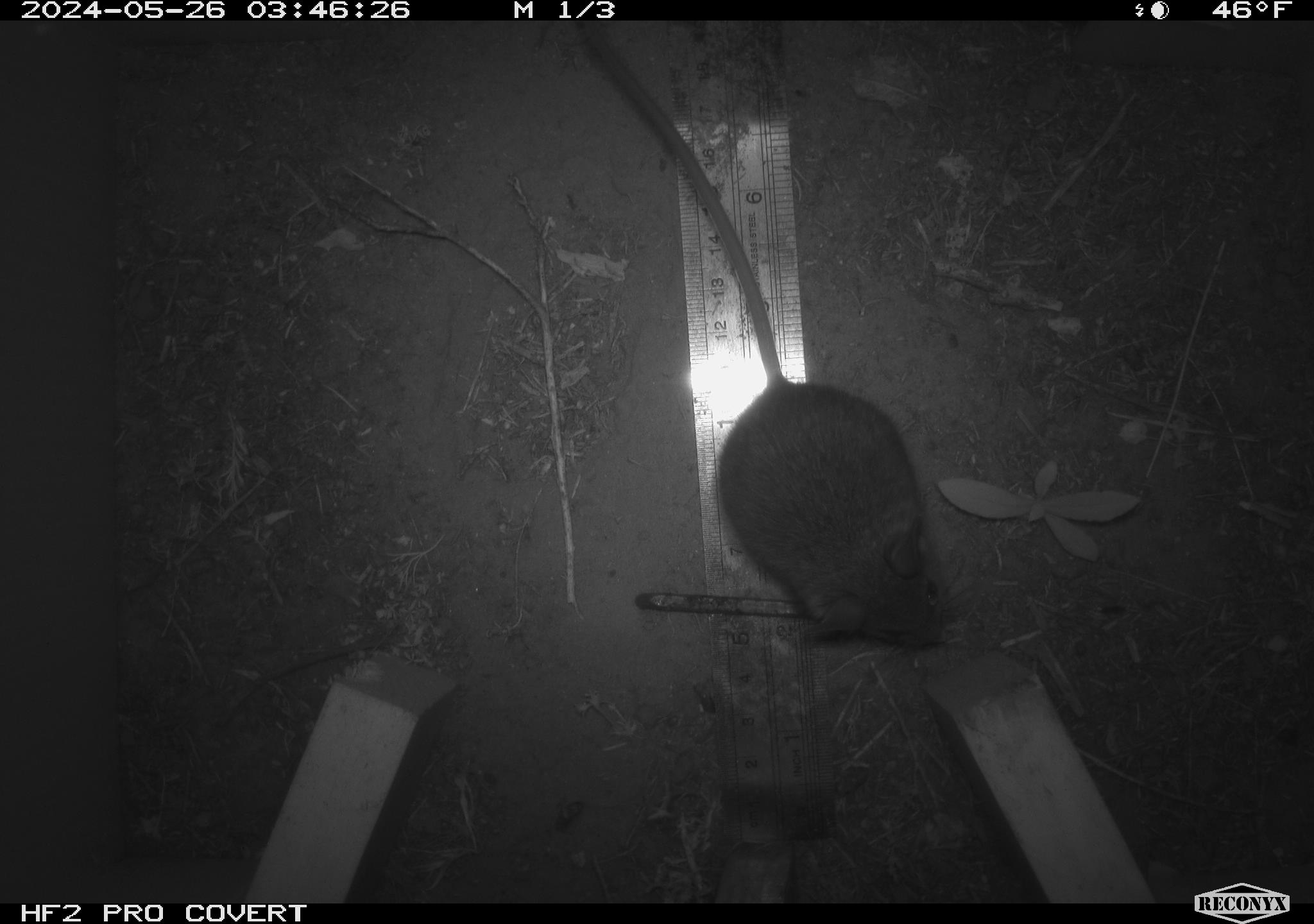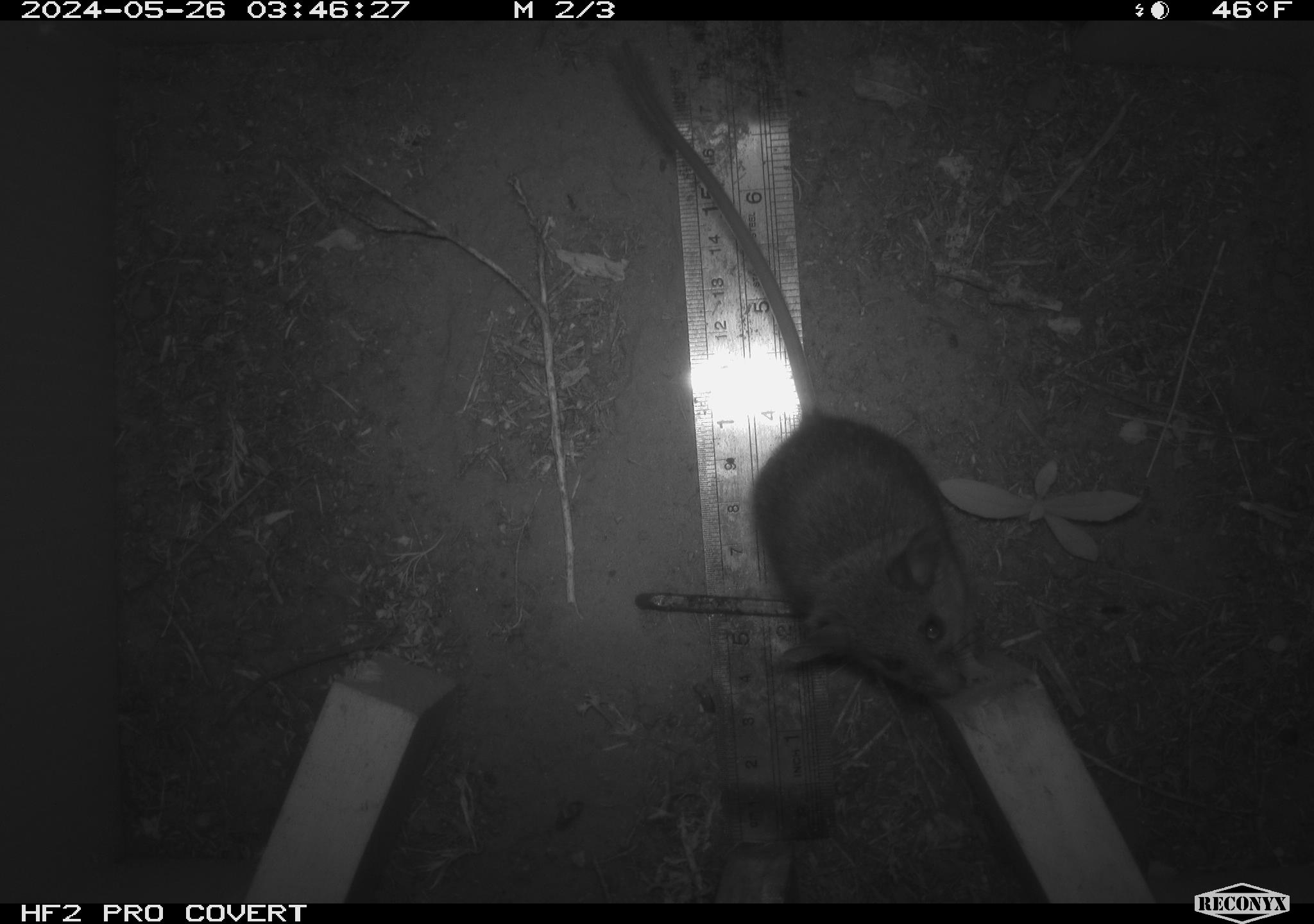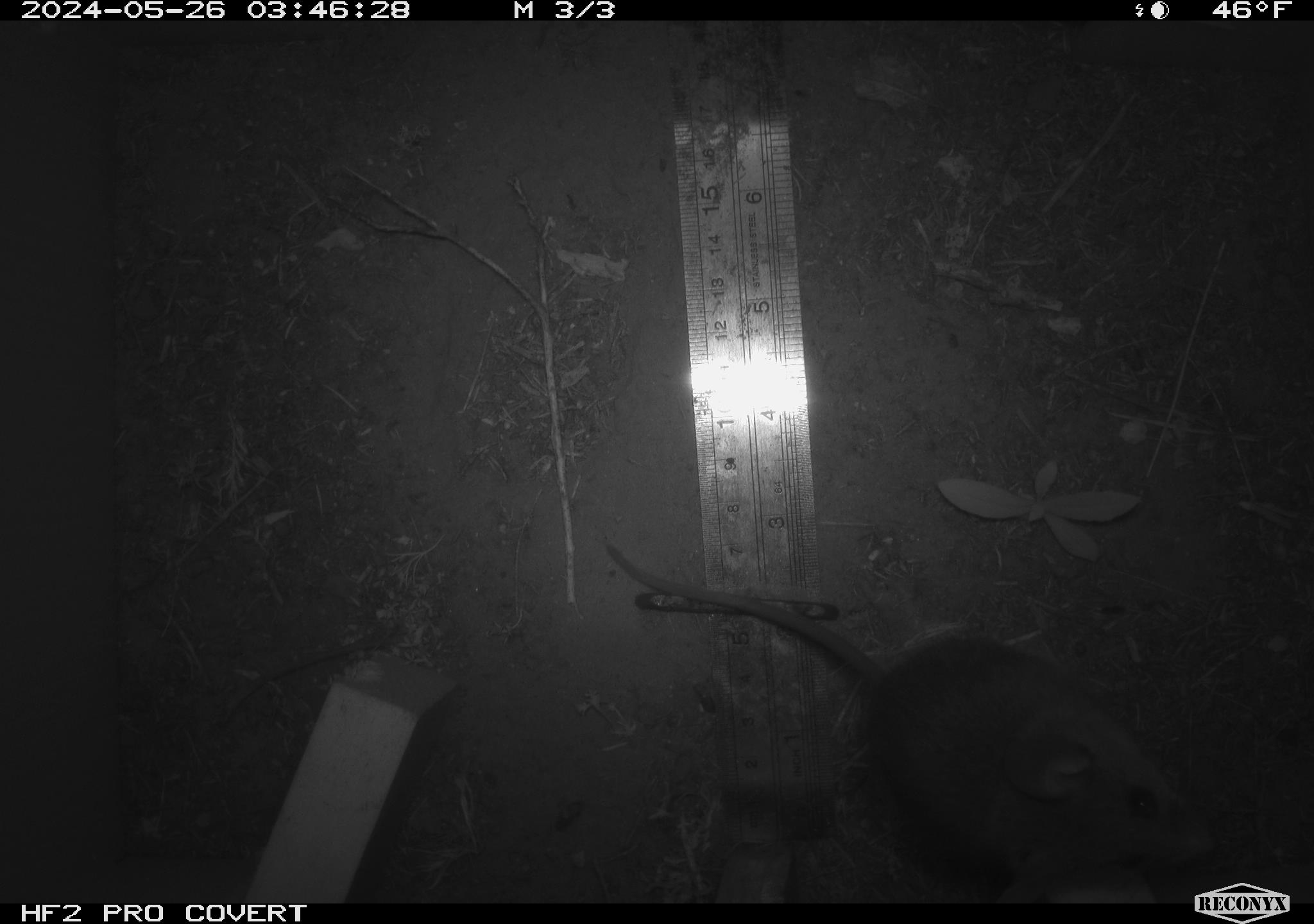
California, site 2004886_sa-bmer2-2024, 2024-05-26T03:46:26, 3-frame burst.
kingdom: Animalia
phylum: Chordata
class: Mammalia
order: Rodentia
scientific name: Rodentia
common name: mouse species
Mouse species (Rodentia).